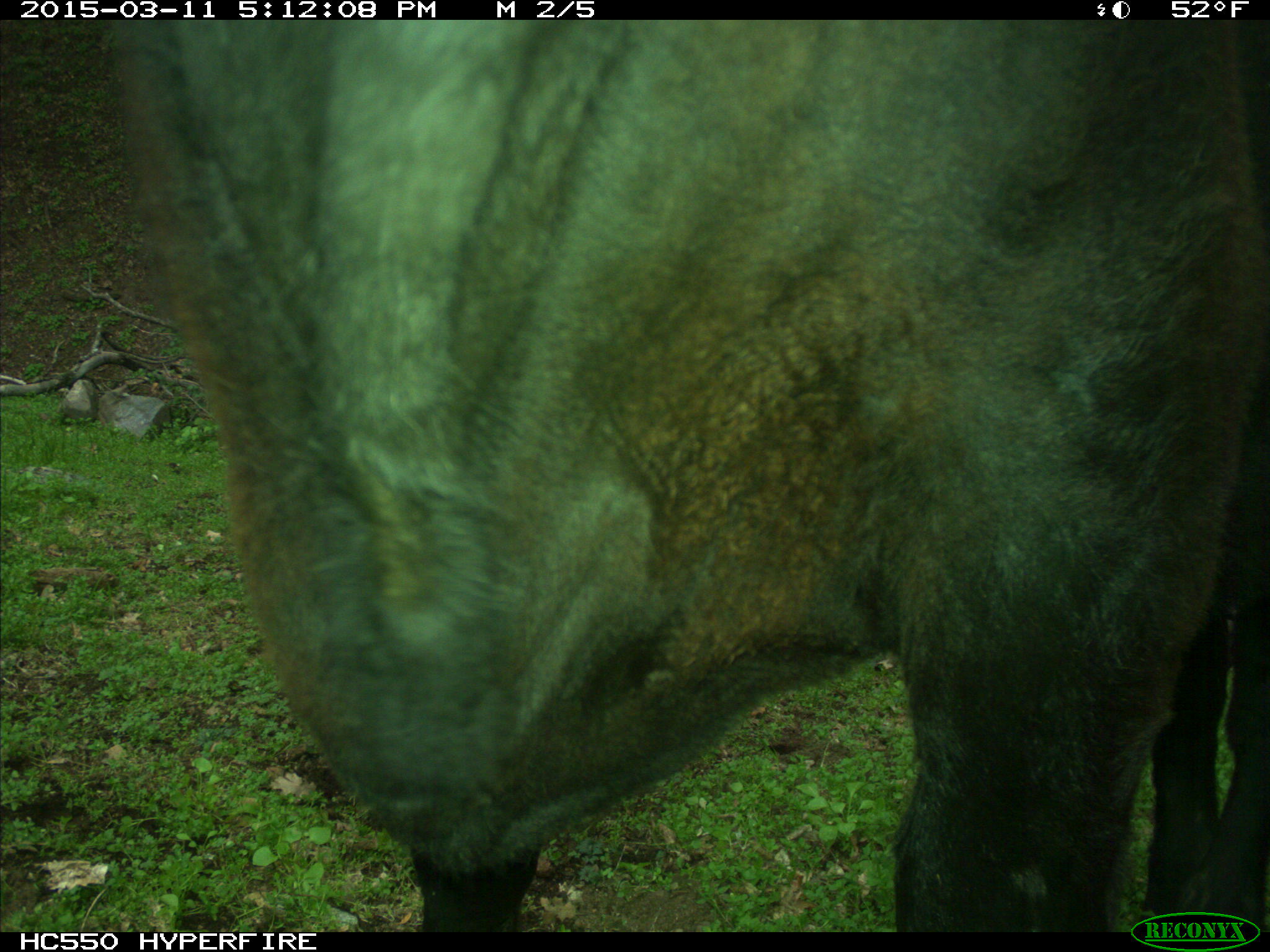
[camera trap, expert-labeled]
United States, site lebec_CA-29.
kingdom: Animalia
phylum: Chordata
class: Mammalia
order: Artiodactyla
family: Bovidae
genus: Bos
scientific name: Bos taurus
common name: domestic cow